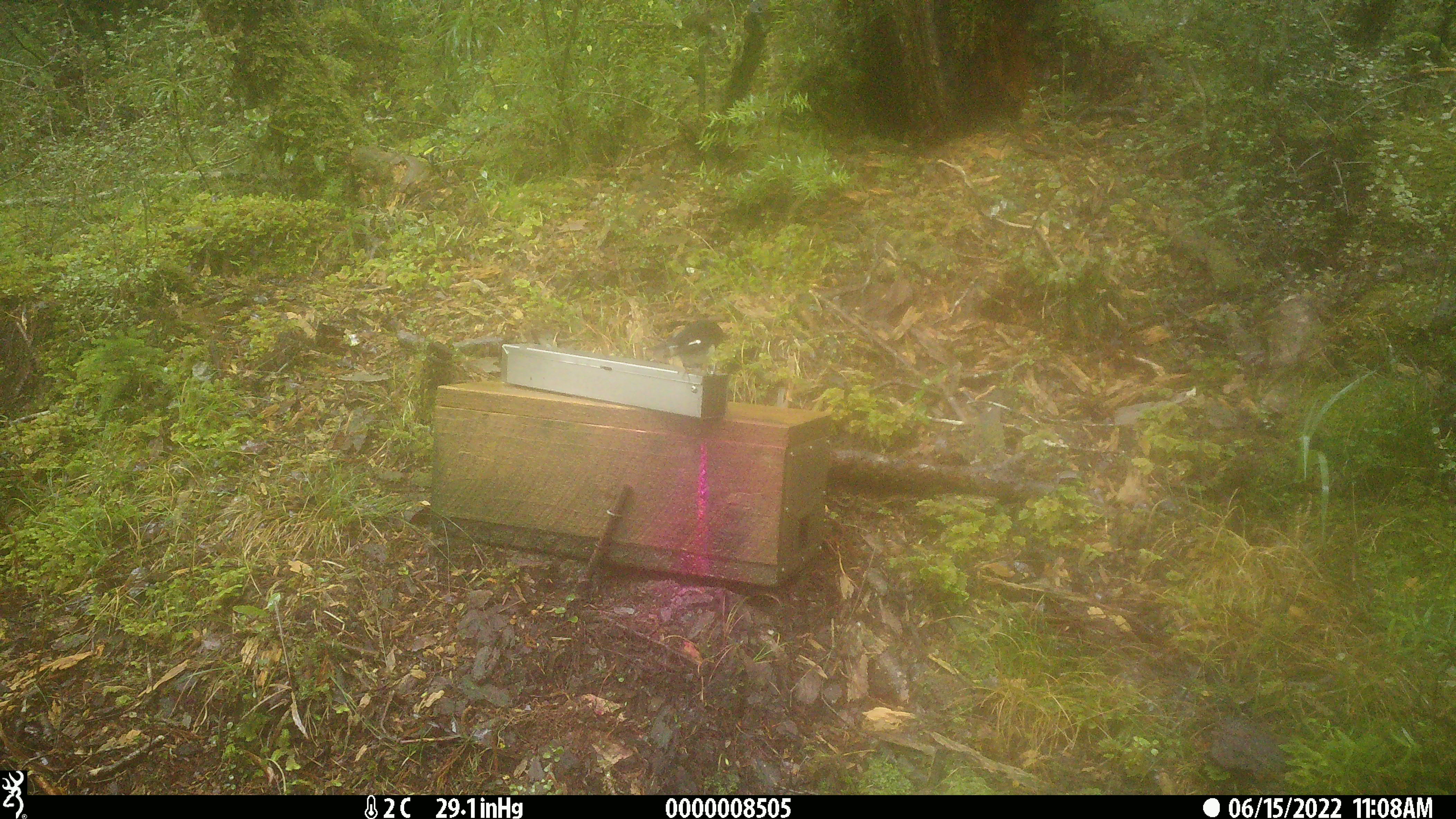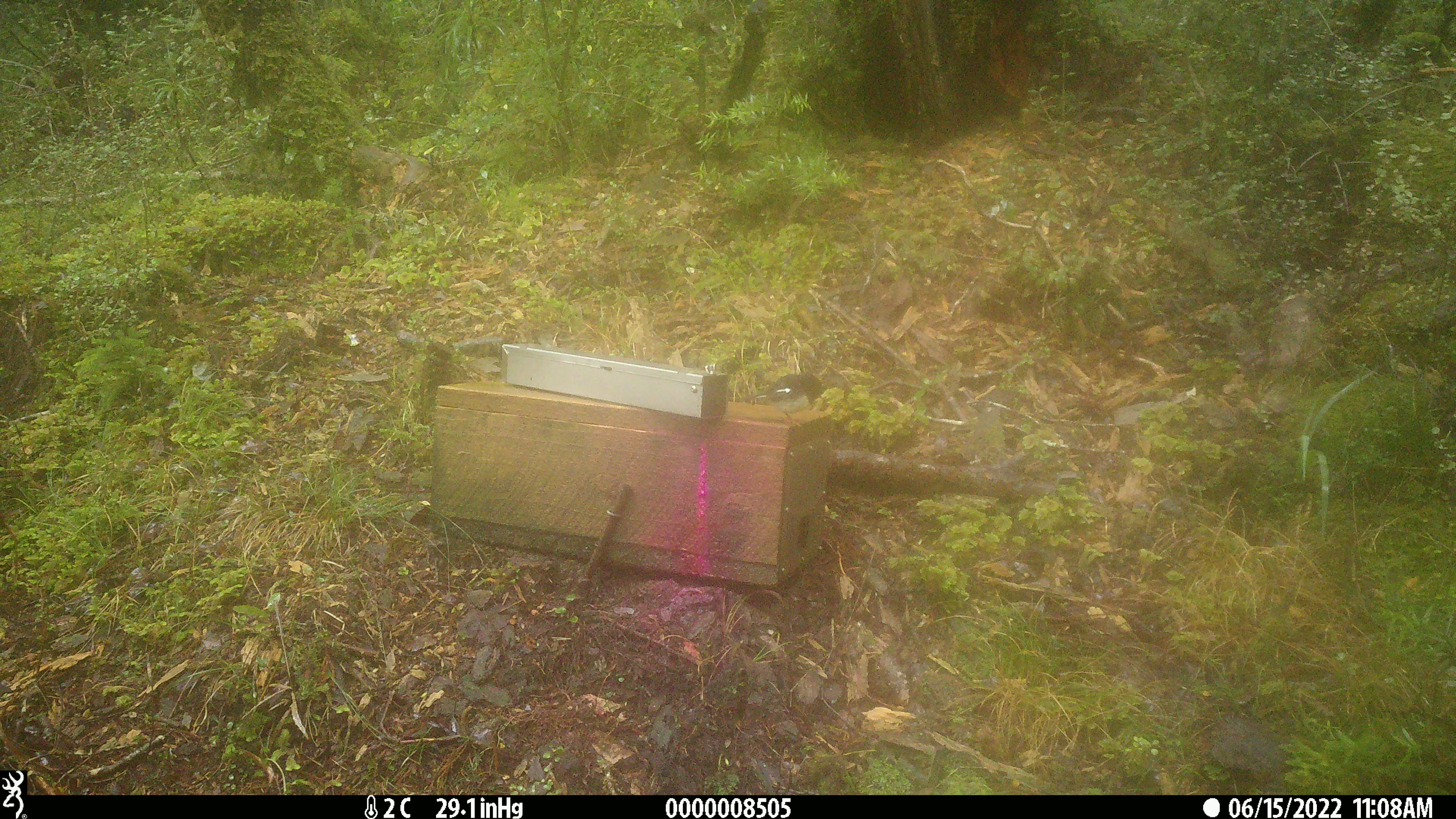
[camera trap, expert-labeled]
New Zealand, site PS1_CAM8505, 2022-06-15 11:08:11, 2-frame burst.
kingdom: Animalia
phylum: Chordata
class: Aves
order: Passeriformes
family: Petroicidae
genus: Petroica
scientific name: Petroica macrocephala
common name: tomtit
Tomtit (Petroica macrocephala).